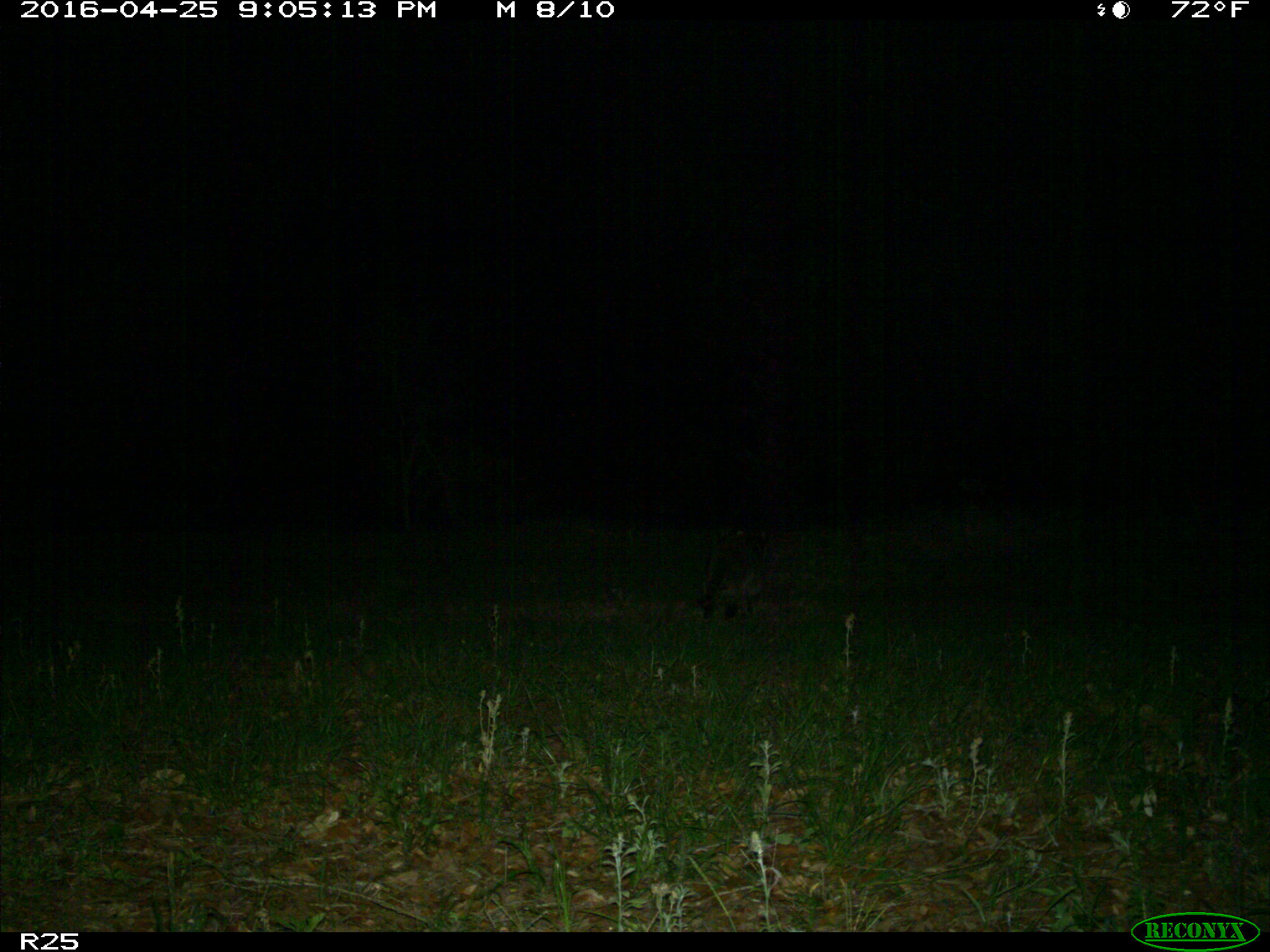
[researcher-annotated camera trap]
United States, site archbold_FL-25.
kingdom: Animalia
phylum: Chordata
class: Mammalia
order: Carnivora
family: Procyonidae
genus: Procyon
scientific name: Procyon lotor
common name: common raccoon